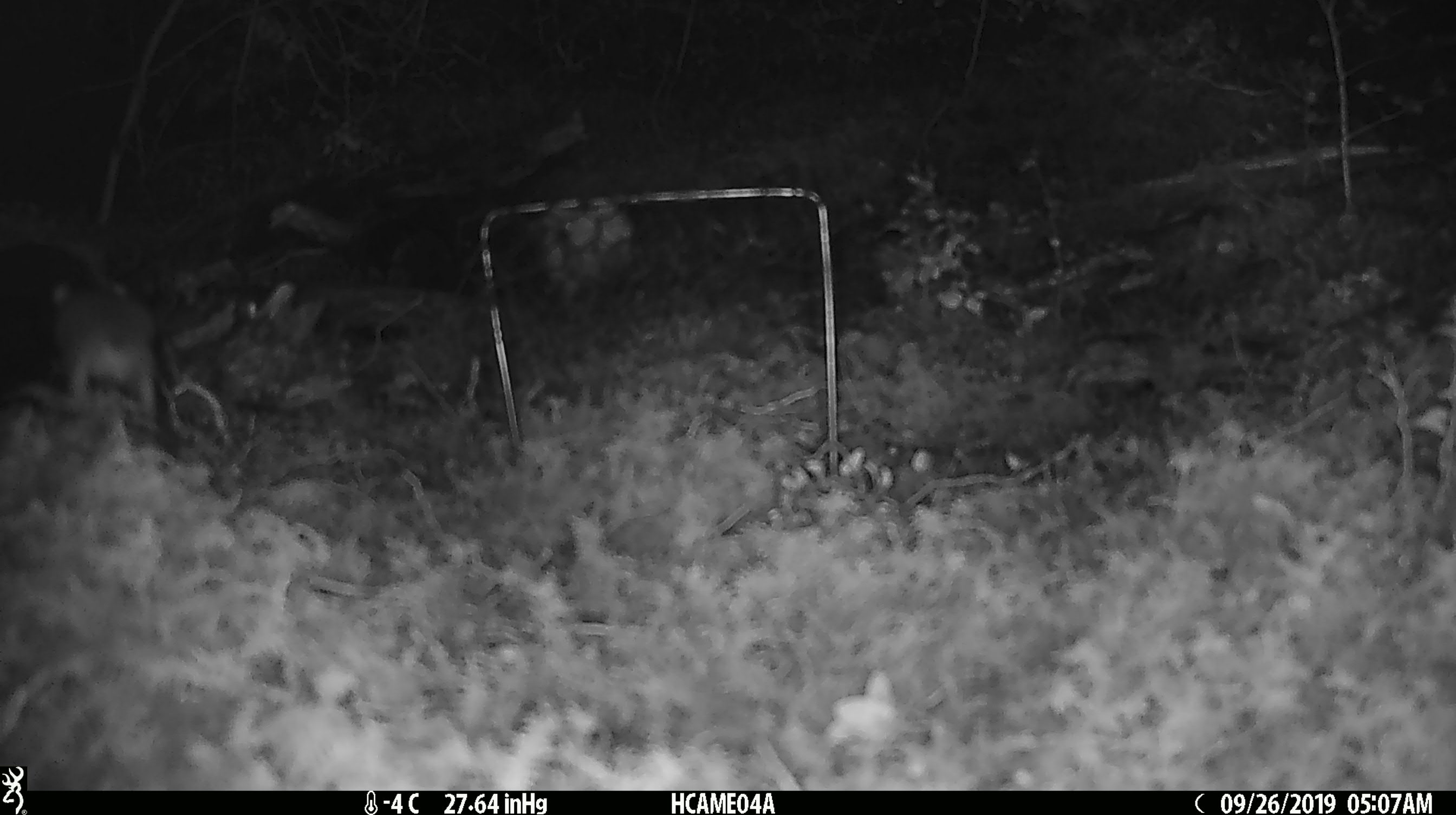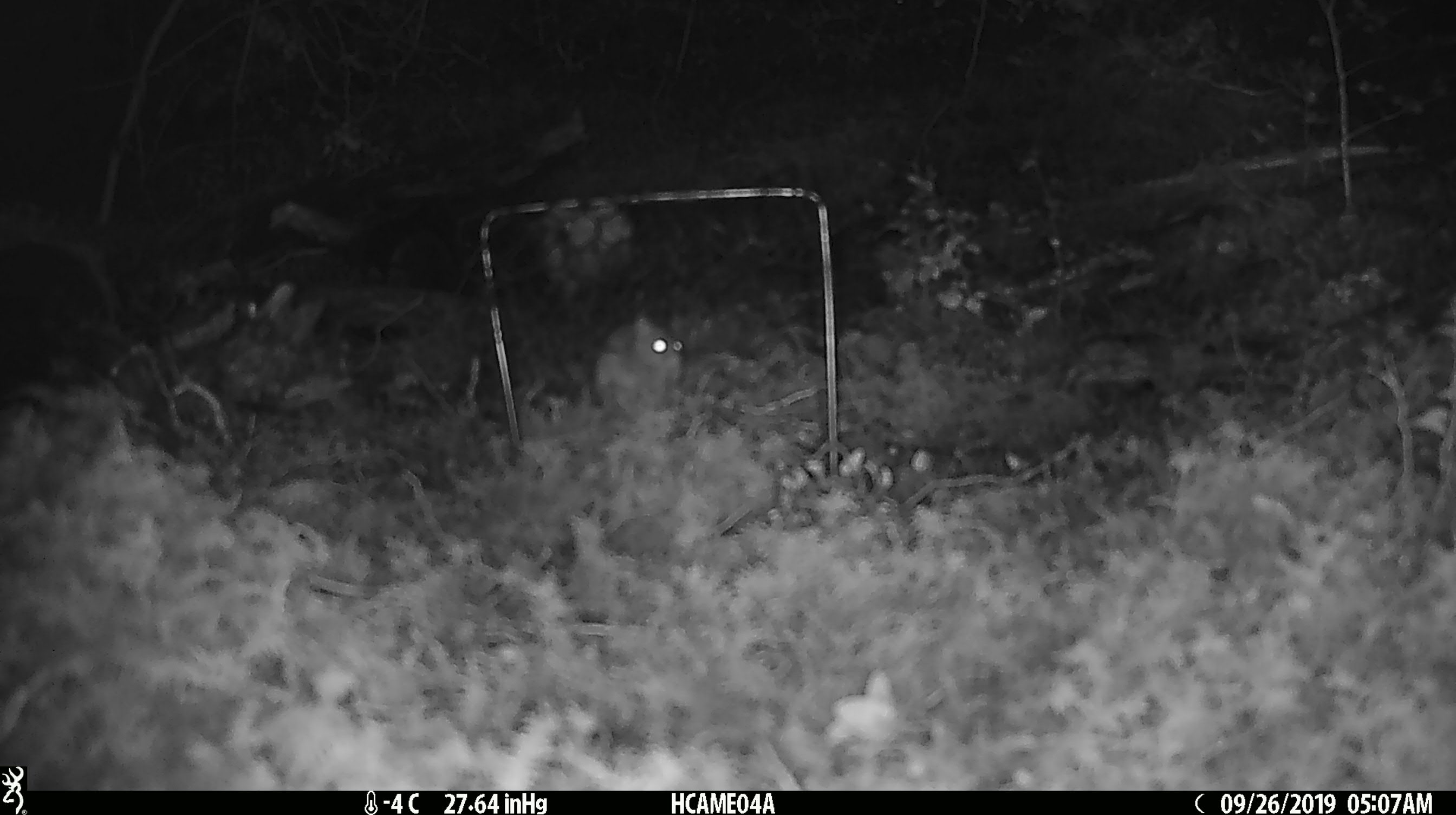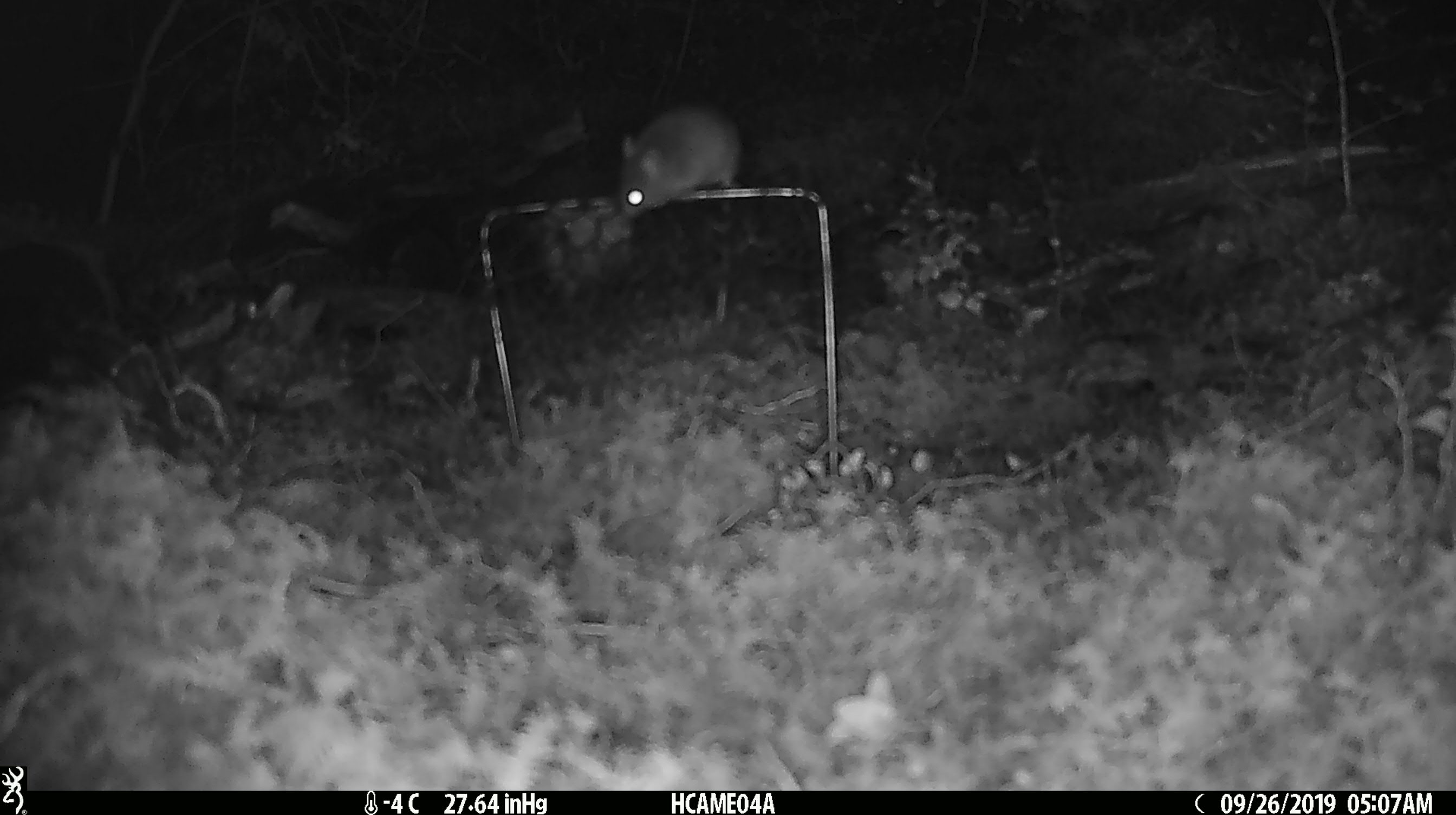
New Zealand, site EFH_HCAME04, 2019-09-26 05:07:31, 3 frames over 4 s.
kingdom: Animalia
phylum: Chordata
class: Mammalia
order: Rodentia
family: Muridae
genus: Mus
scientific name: Mus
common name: mouse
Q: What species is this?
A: Mouse (Mus).